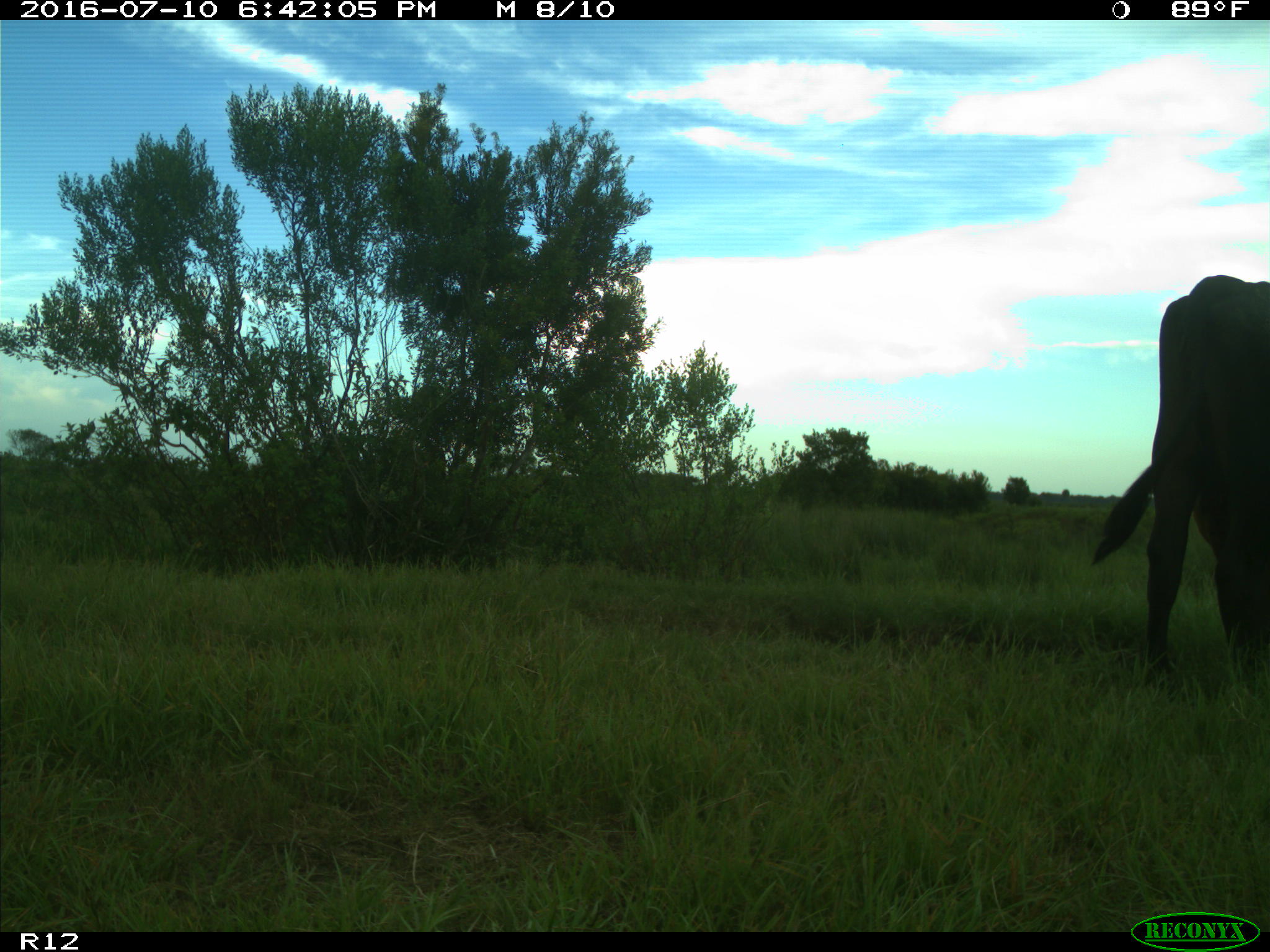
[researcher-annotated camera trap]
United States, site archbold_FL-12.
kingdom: Animalia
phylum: Chordata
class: Mammalia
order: Artiodactyla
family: Bovidae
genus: Bos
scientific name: Bos taurus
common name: domestic cow